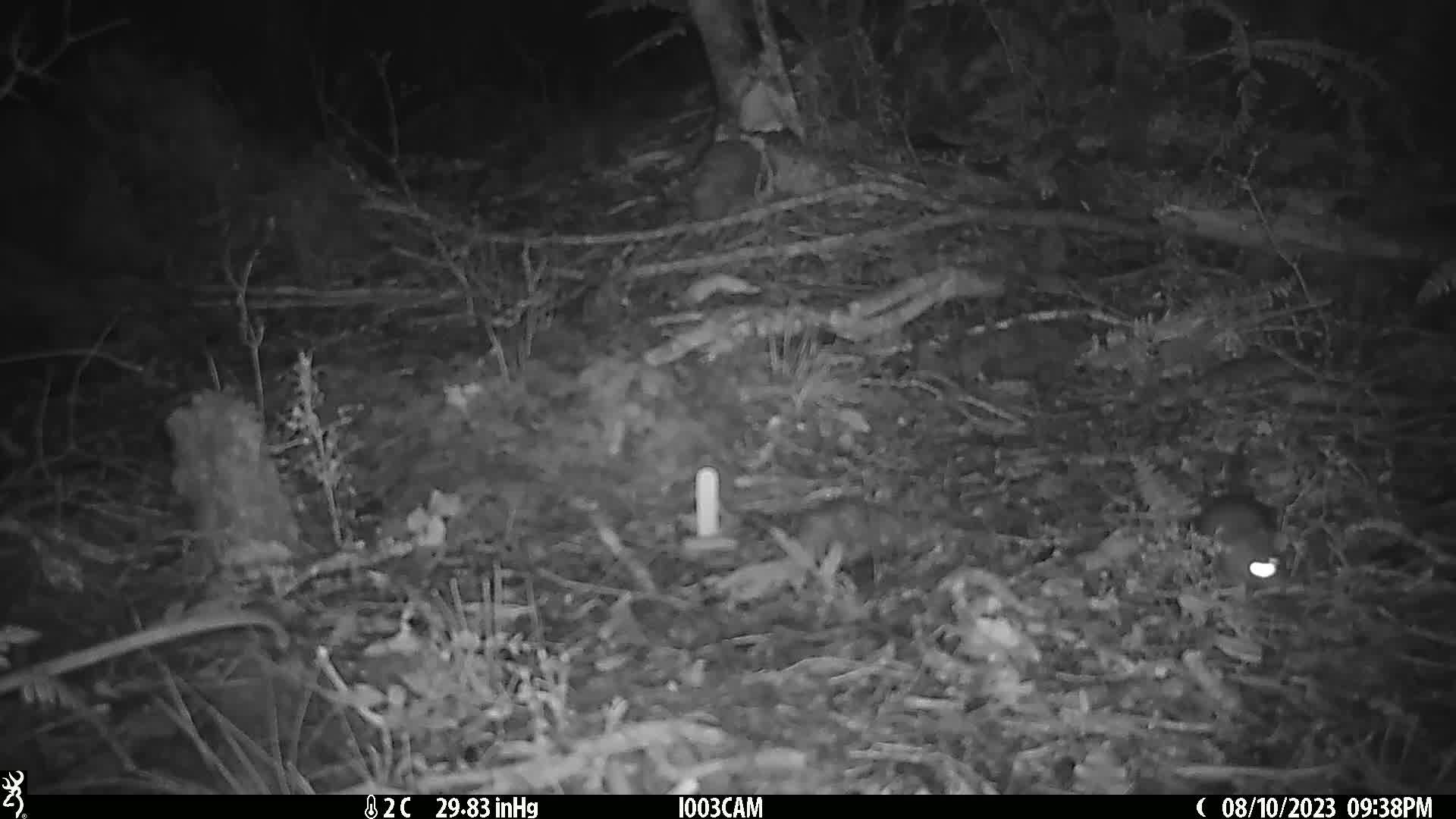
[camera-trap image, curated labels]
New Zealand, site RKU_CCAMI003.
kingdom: Animalia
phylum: Chordata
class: Mammalia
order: Rodentia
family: Muridae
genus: Rattus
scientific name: Rattus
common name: rat